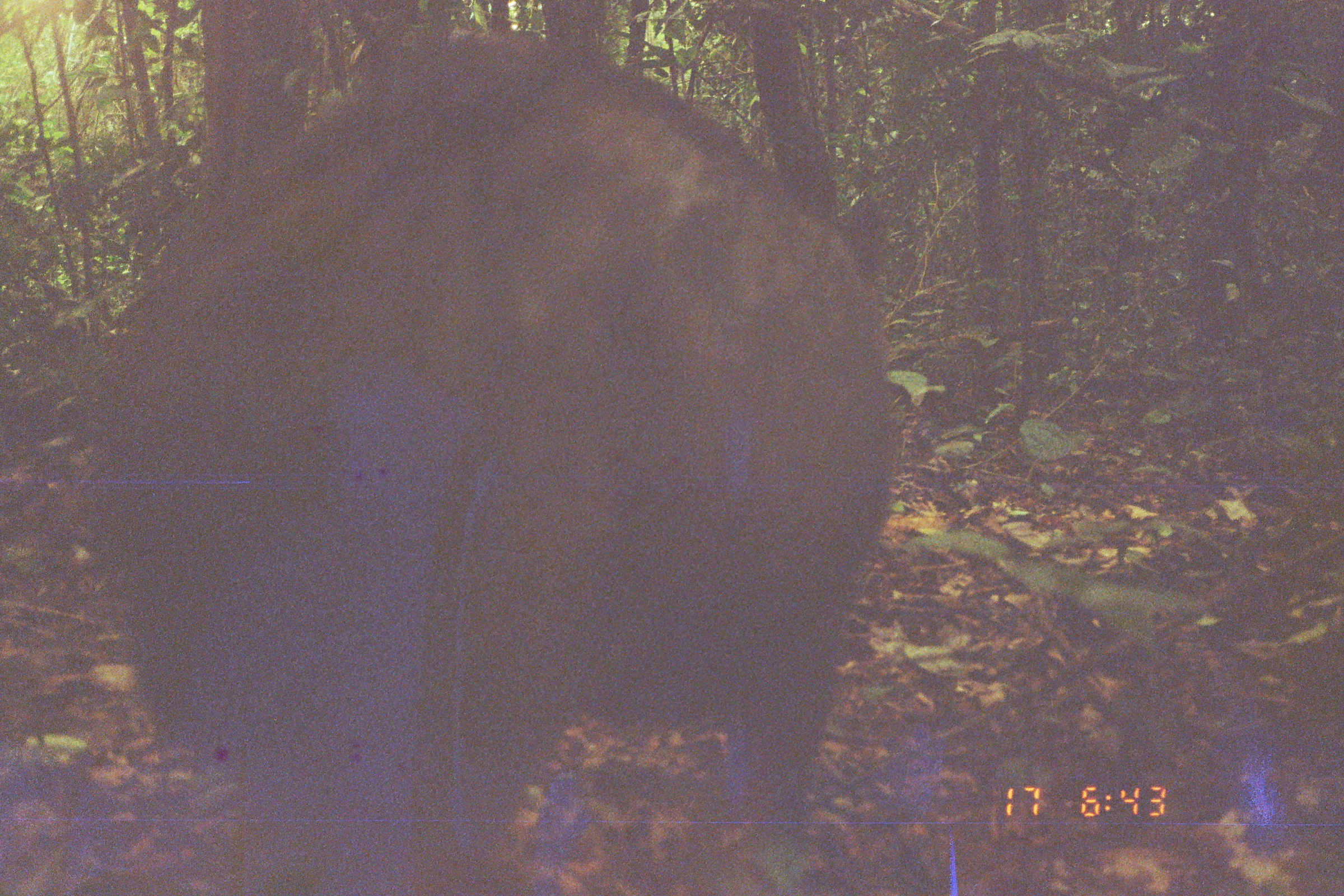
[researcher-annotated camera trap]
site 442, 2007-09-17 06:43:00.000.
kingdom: Animalia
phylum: Chordata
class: Mammalia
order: Artiodactyla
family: Tayassuidae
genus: Tayassu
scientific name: Tayassu pecari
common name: white-lipped peccary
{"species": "Tayassu pecari (white-lipped peccary)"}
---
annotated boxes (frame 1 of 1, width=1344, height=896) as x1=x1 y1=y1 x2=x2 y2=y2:
tayassu pecari: x1=36 y1=14 x2=918 y2=894